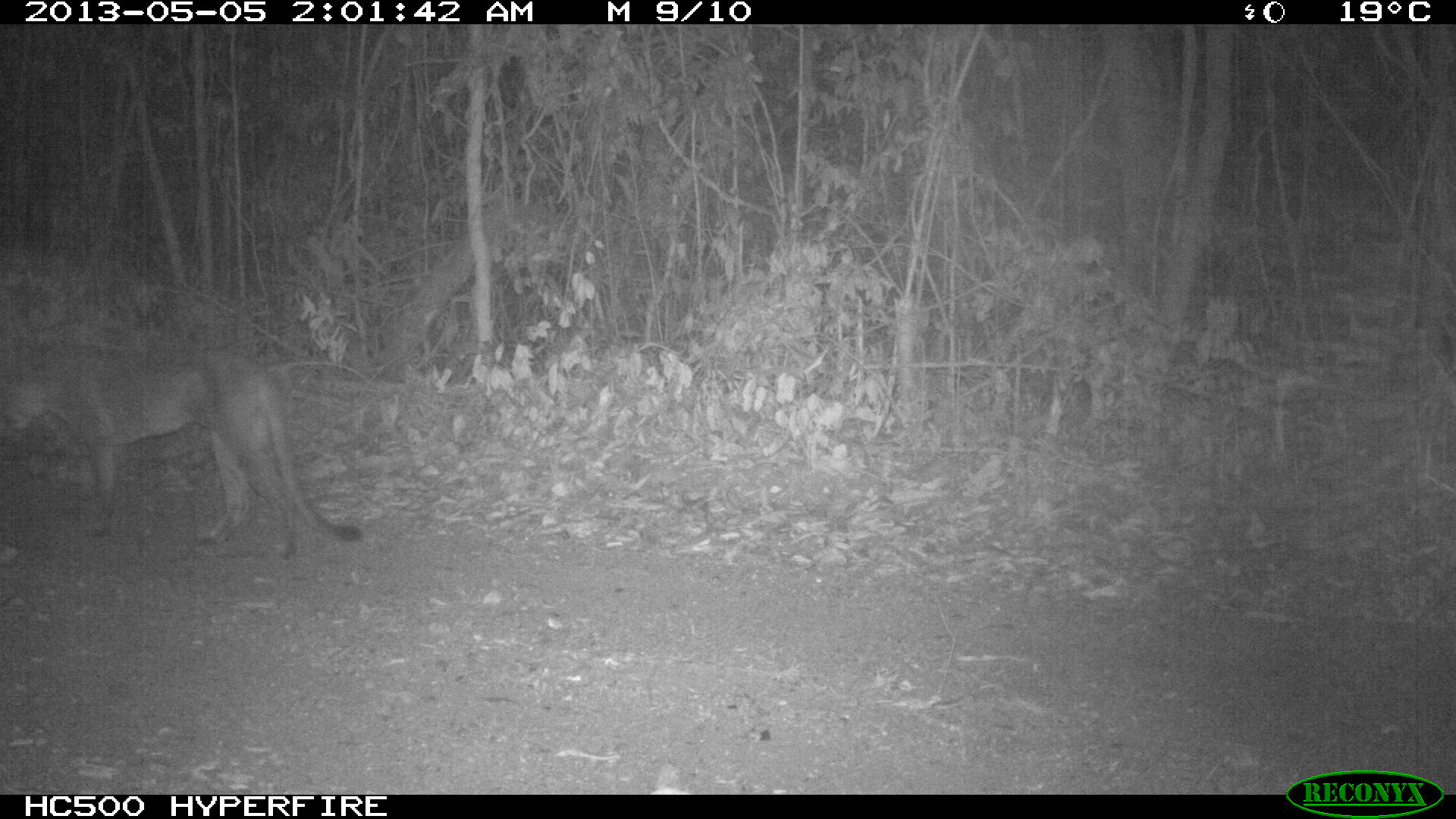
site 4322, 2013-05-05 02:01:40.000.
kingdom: Animalia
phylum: Chordata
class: Mammalia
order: Carnivora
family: Felidae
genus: Puma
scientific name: Puma concolor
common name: mountain lion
Puma concolor (mountain lion), count 1, sex male.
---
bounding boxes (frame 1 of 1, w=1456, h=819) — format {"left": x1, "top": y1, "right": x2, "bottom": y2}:
puma concolor: {"left": 0, "top": 336, "right": 363, "bottom": 560}